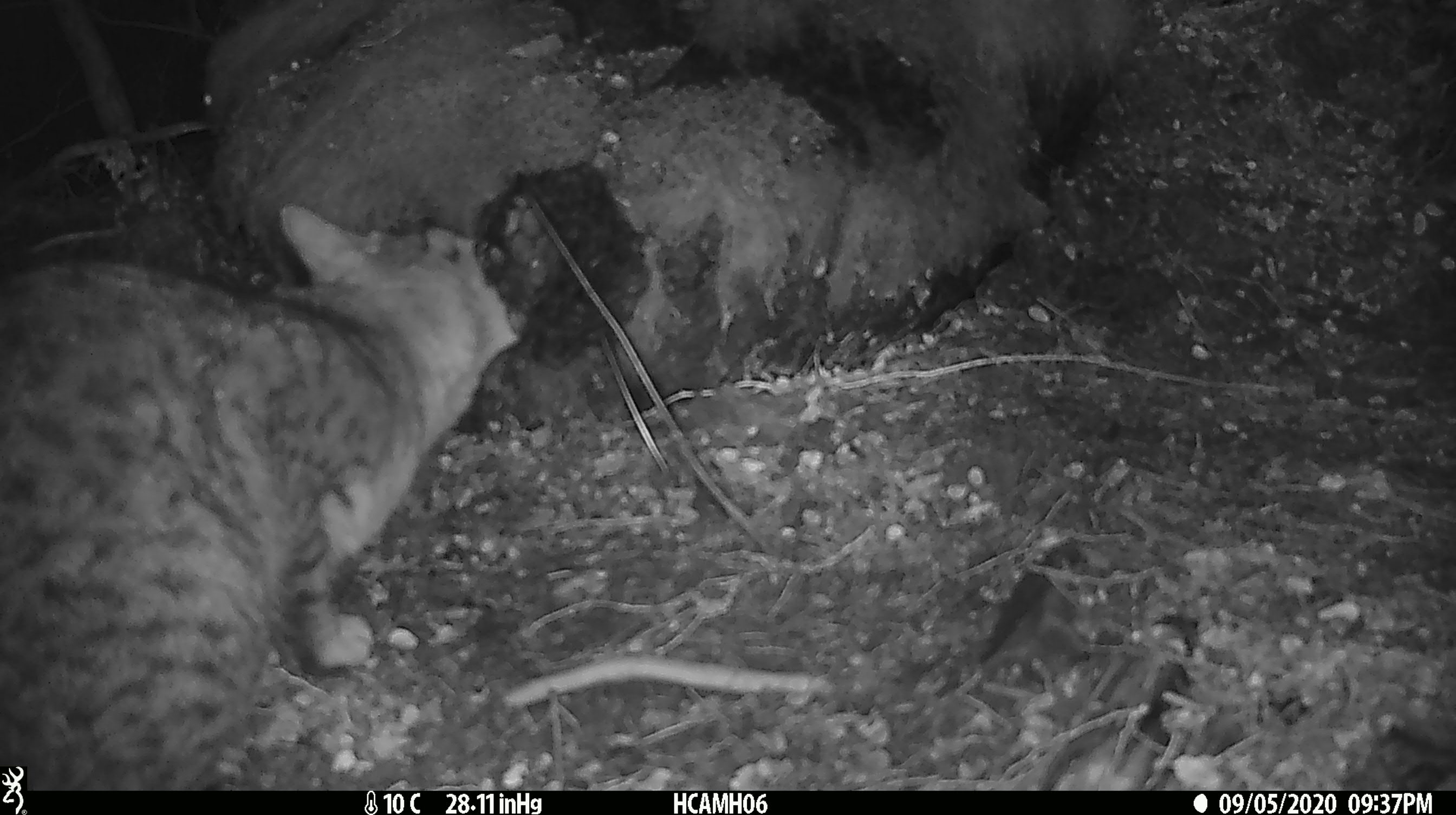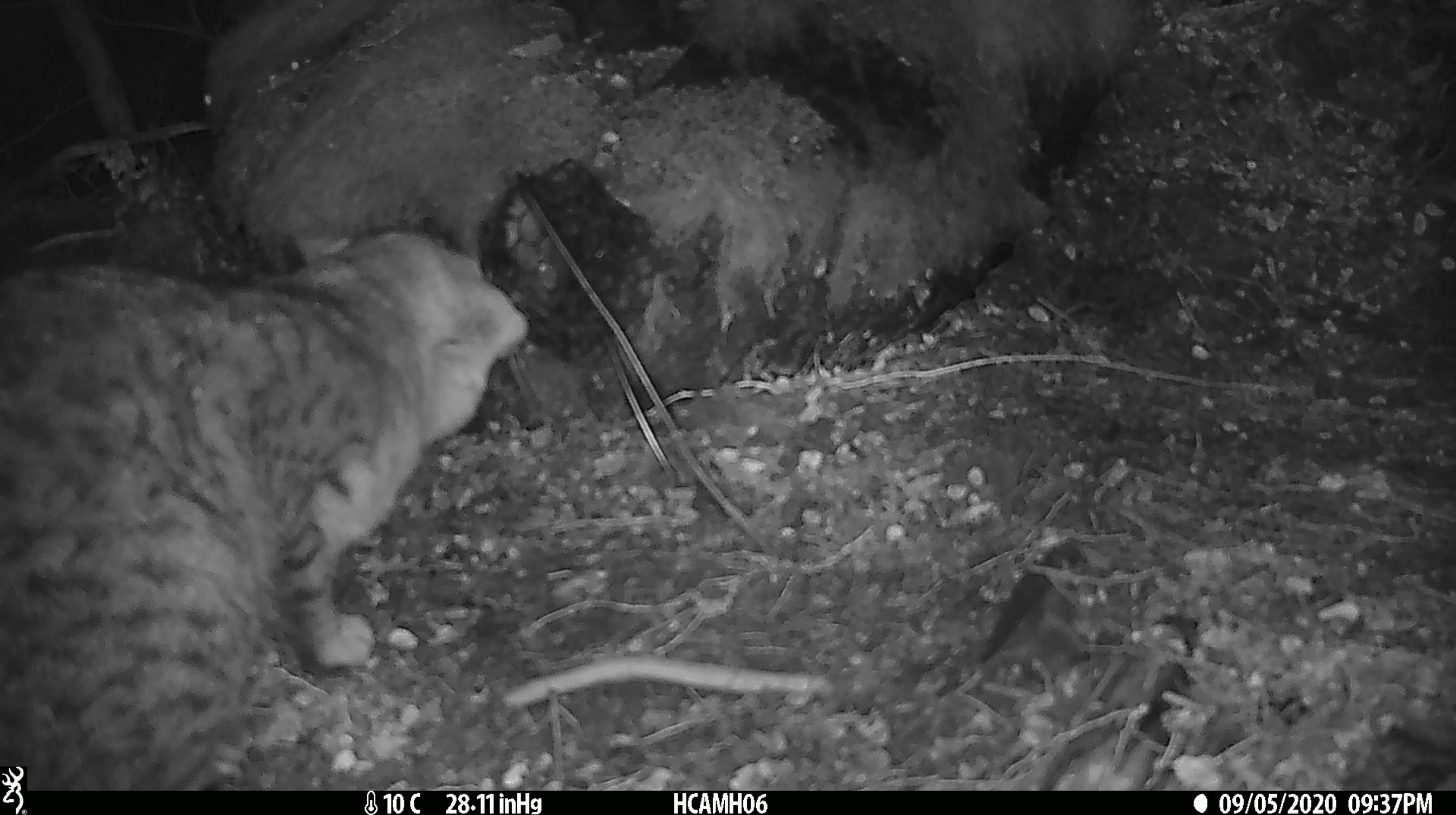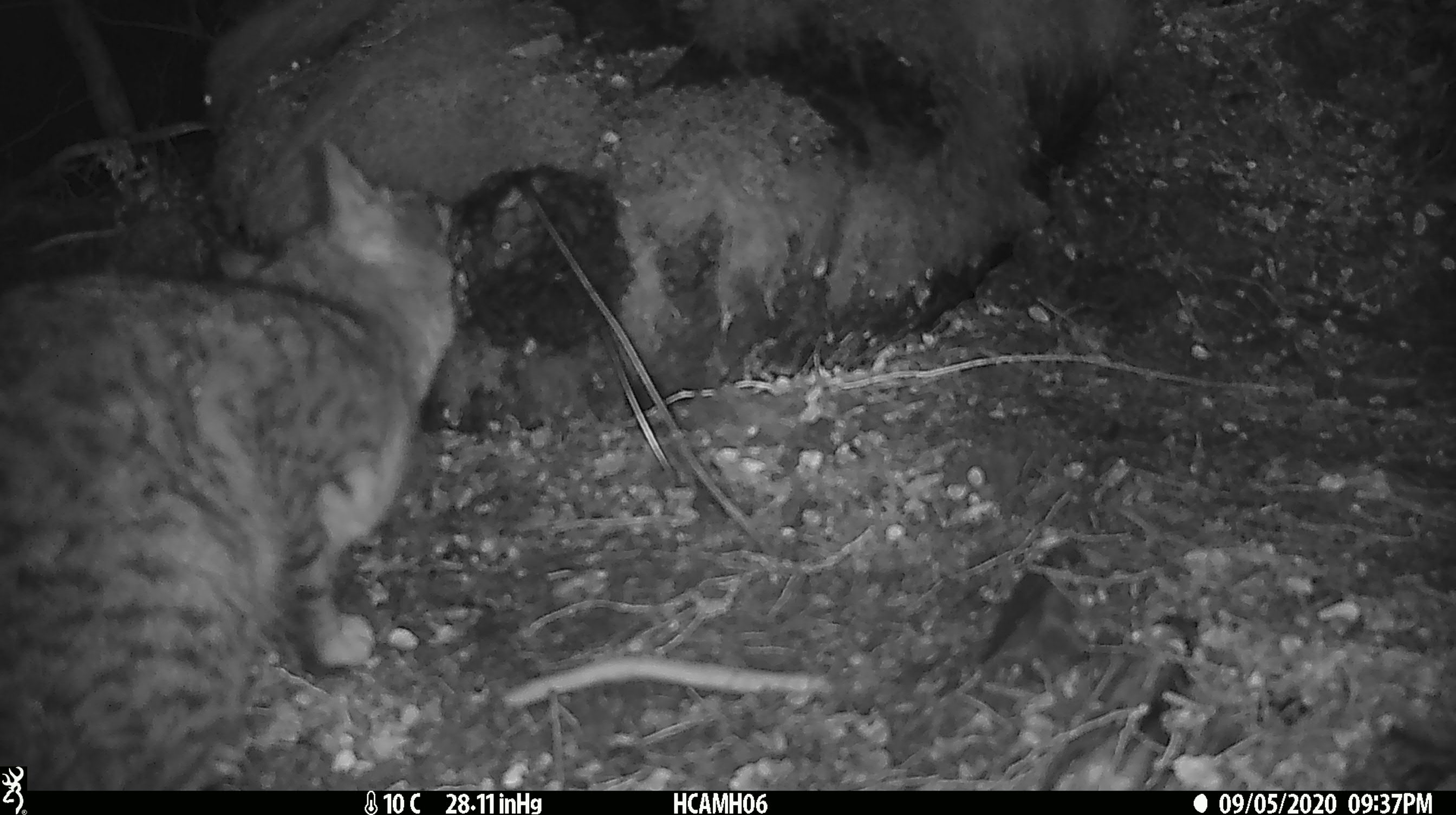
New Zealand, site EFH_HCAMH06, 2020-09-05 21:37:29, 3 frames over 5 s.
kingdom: Animalia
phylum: Chordata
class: Mammalia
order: Carnivora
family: Felidae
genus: Felis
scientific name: Felis catus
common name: domestic cat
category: cat